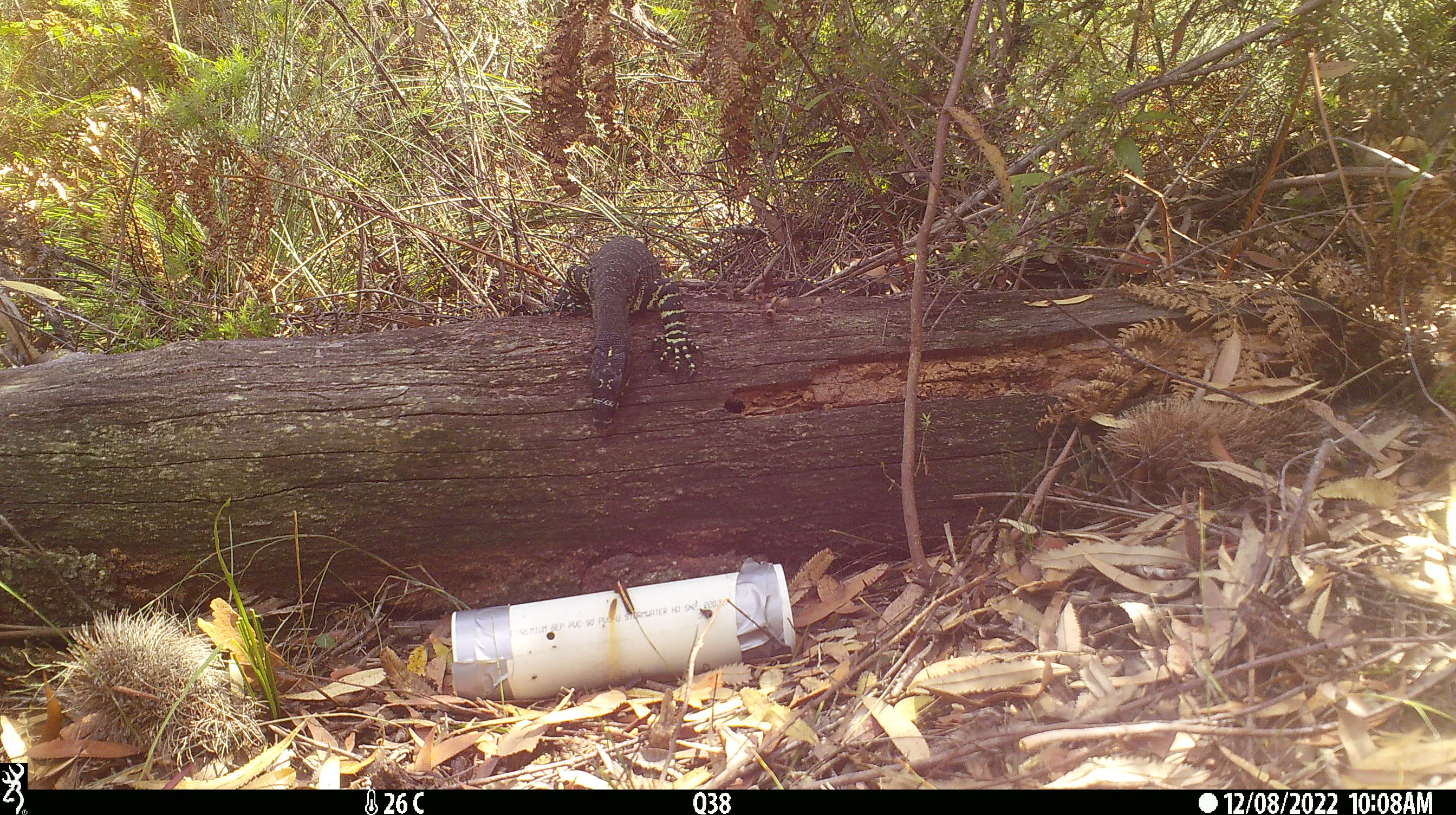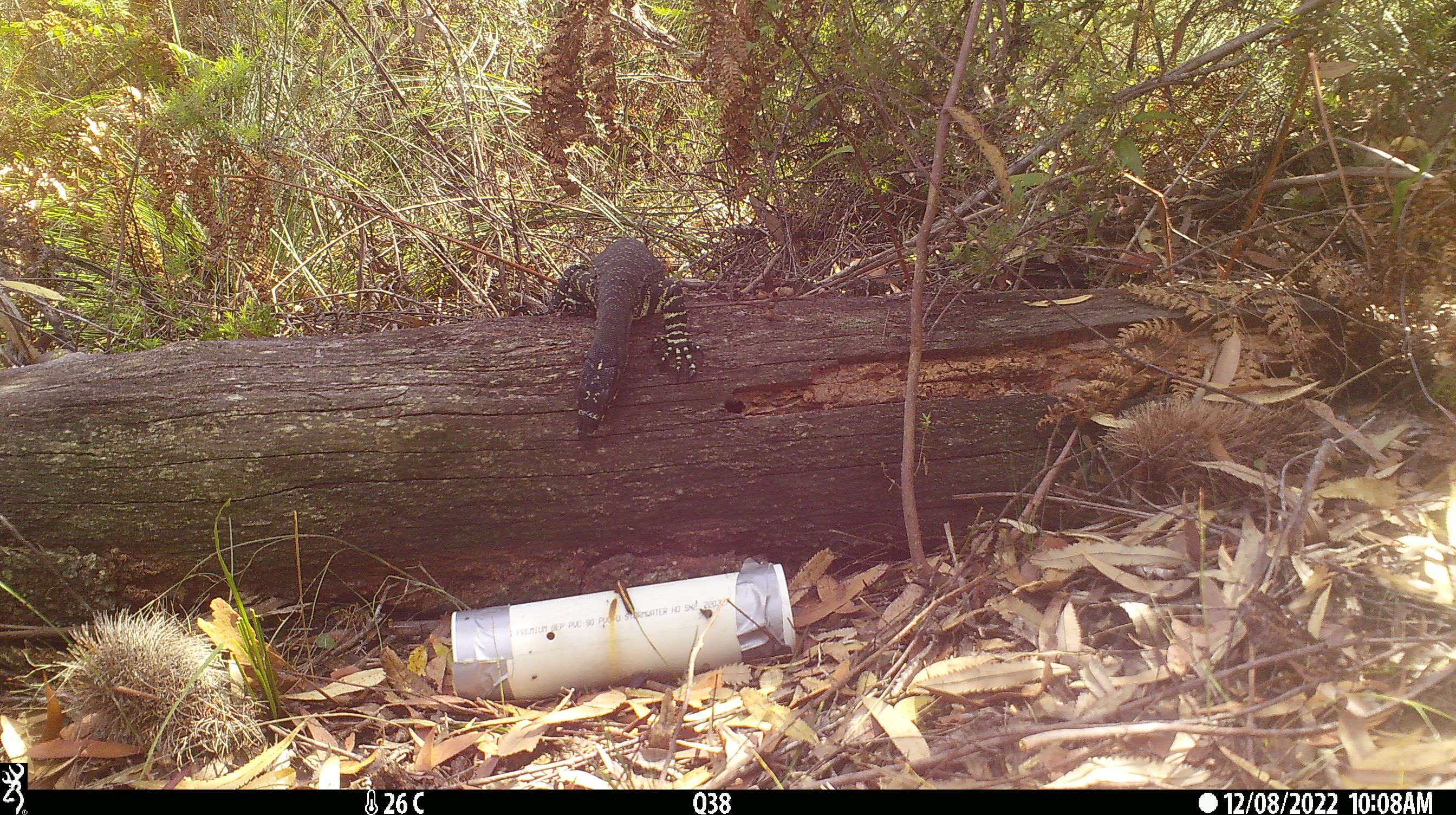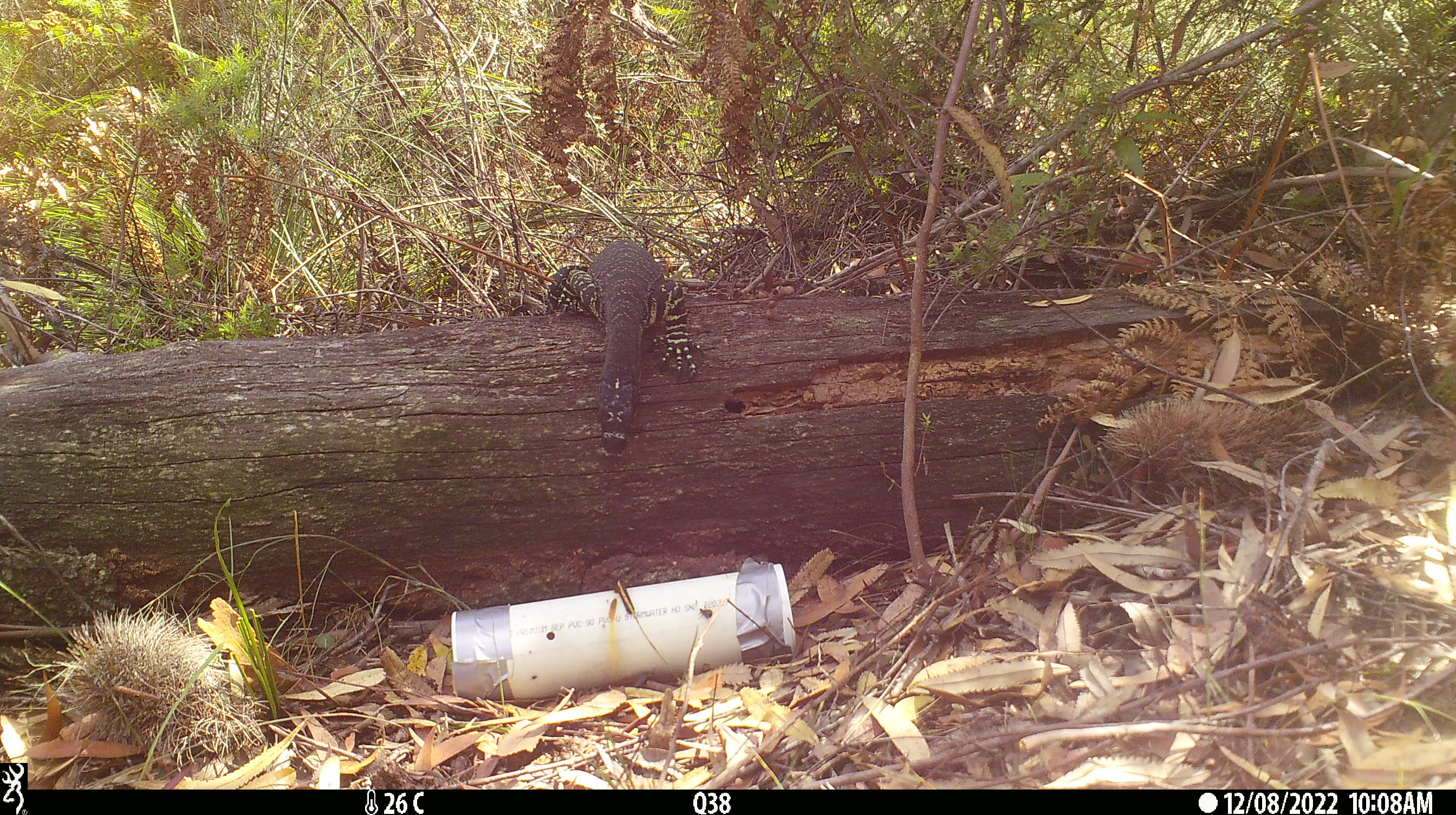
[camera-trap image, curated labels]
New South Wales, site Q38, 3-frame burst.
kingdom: Animalia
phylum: Chordata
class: Reptilia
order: Squamata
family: Varanidae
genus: Varanus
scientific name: Varanus varius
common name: lace monitor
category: goanna